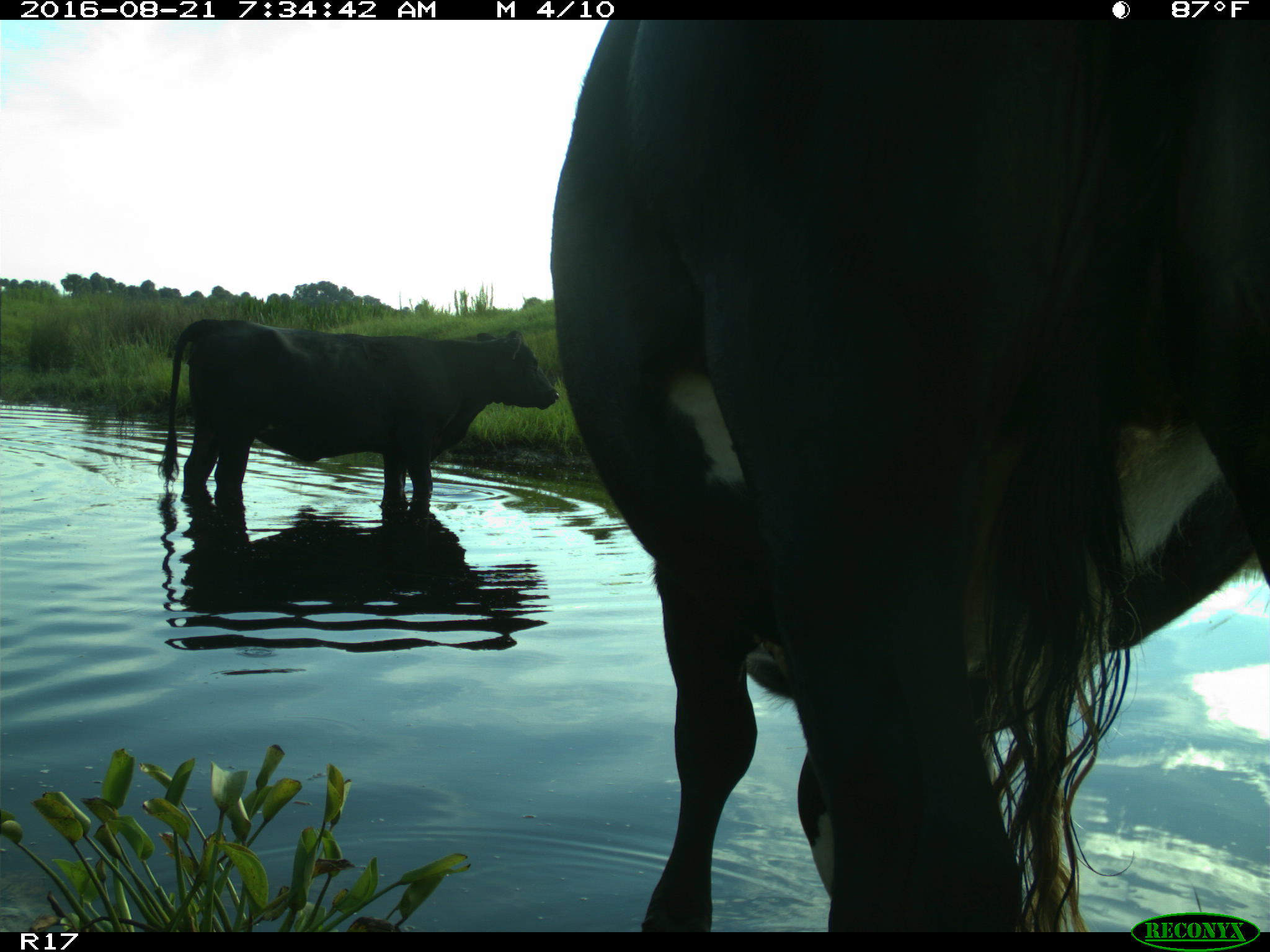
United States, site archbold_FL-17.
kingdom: Animalia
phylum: Chordata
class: Mammalia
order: Artiodactyla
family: Bovidae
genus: Bos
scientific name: Bos taurus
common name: domestic cow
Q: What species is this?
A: Bos taurus (domestic cow).